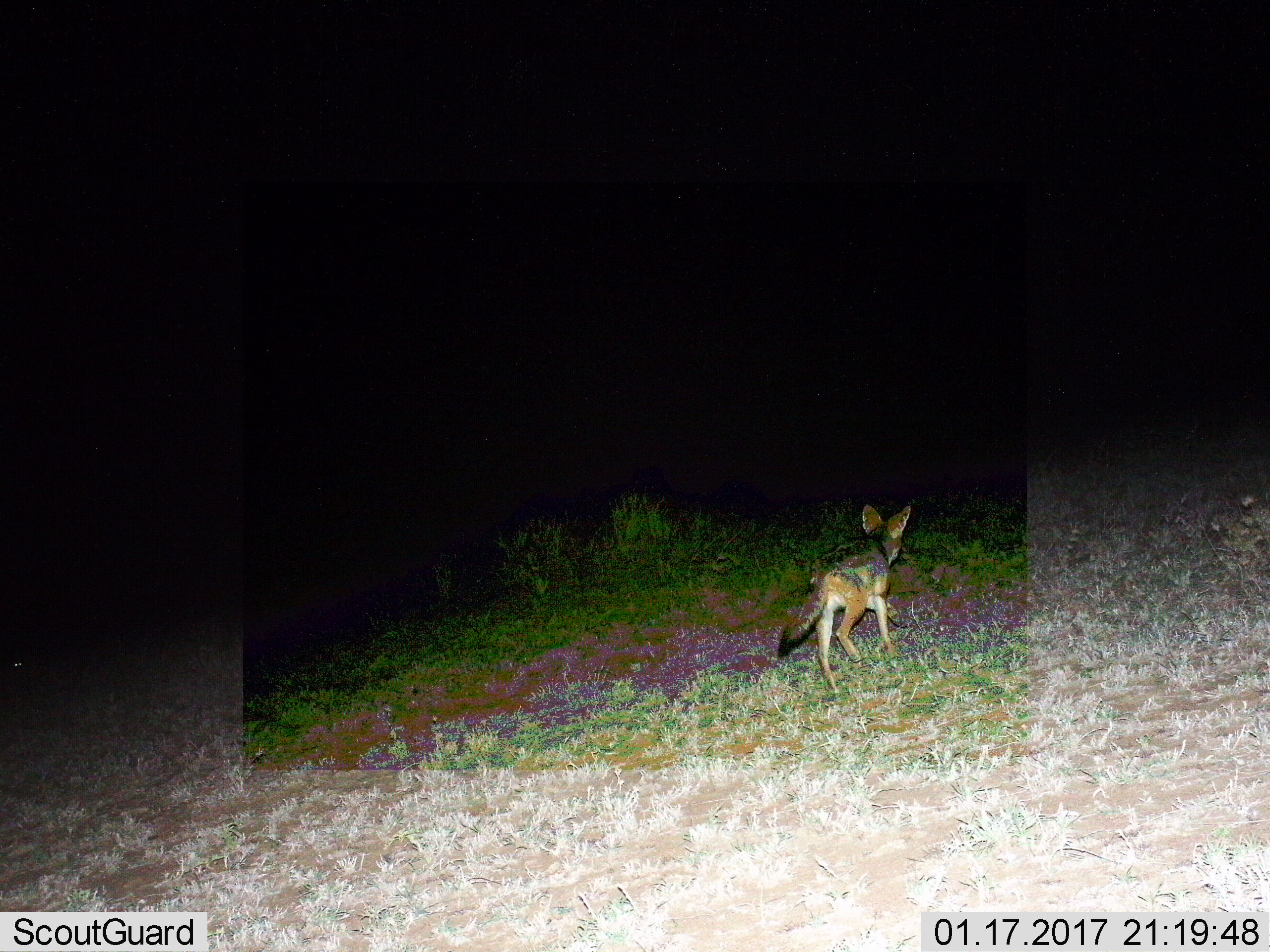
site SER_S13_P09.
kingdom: Animalia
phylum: Chordata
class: Mammalia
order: Carnivora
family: Canidae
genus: Lupulella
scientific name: Lupulella mesomelas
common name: black-backed jackal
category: jackalblackbacked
Jackalblackbacked (black-backed jackal) (Lupulella mesomelas), count 1. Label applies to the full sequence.